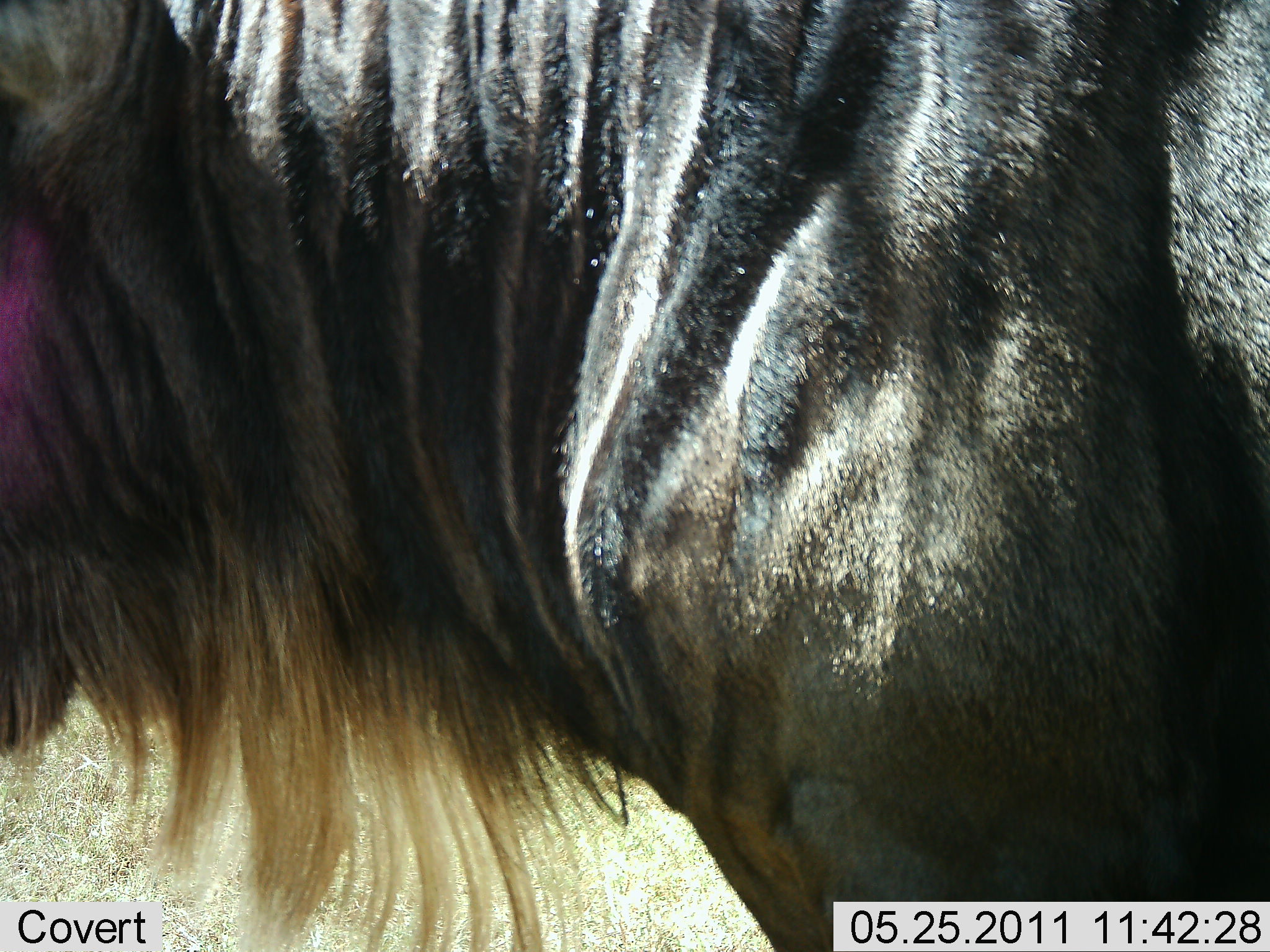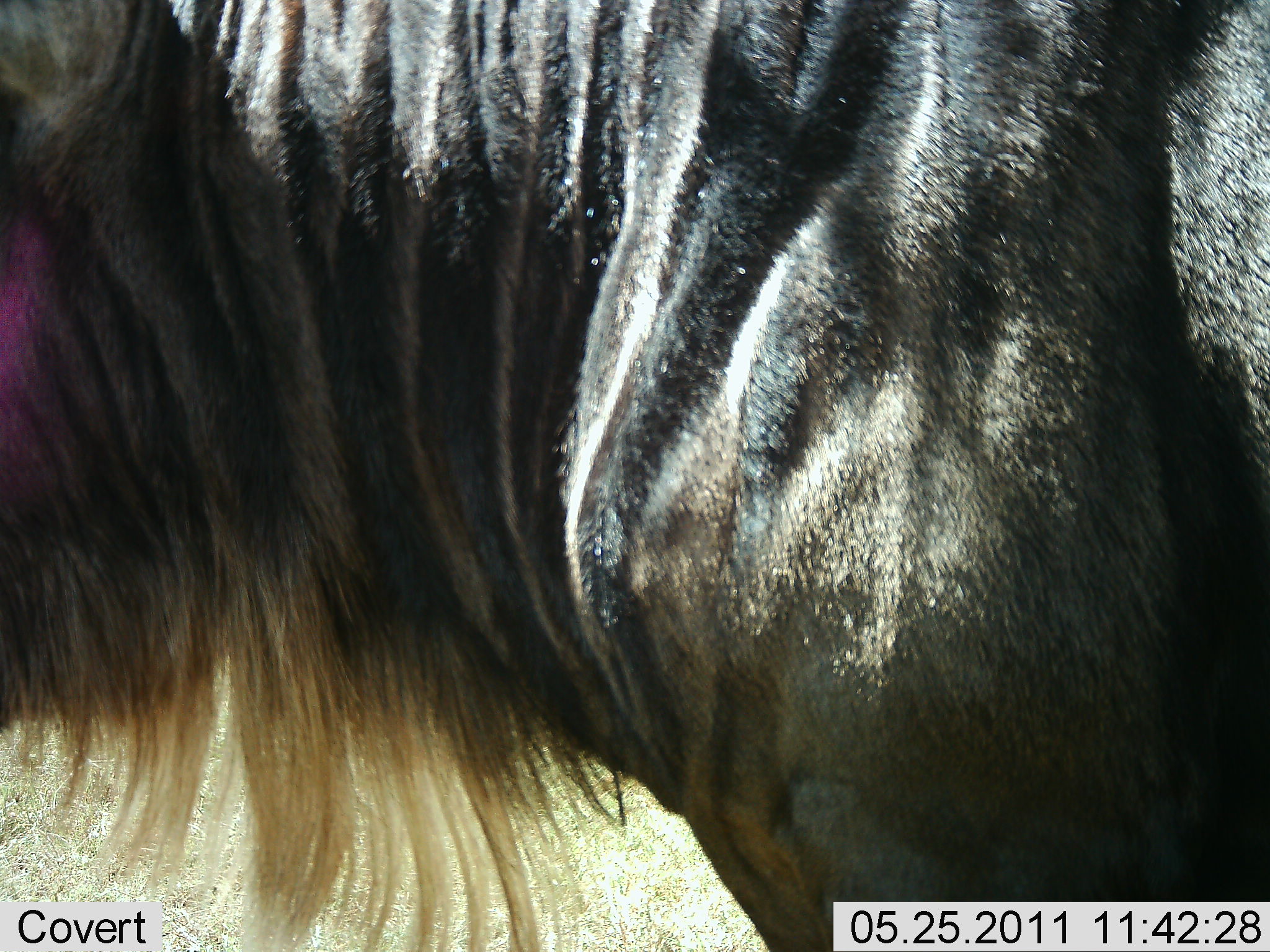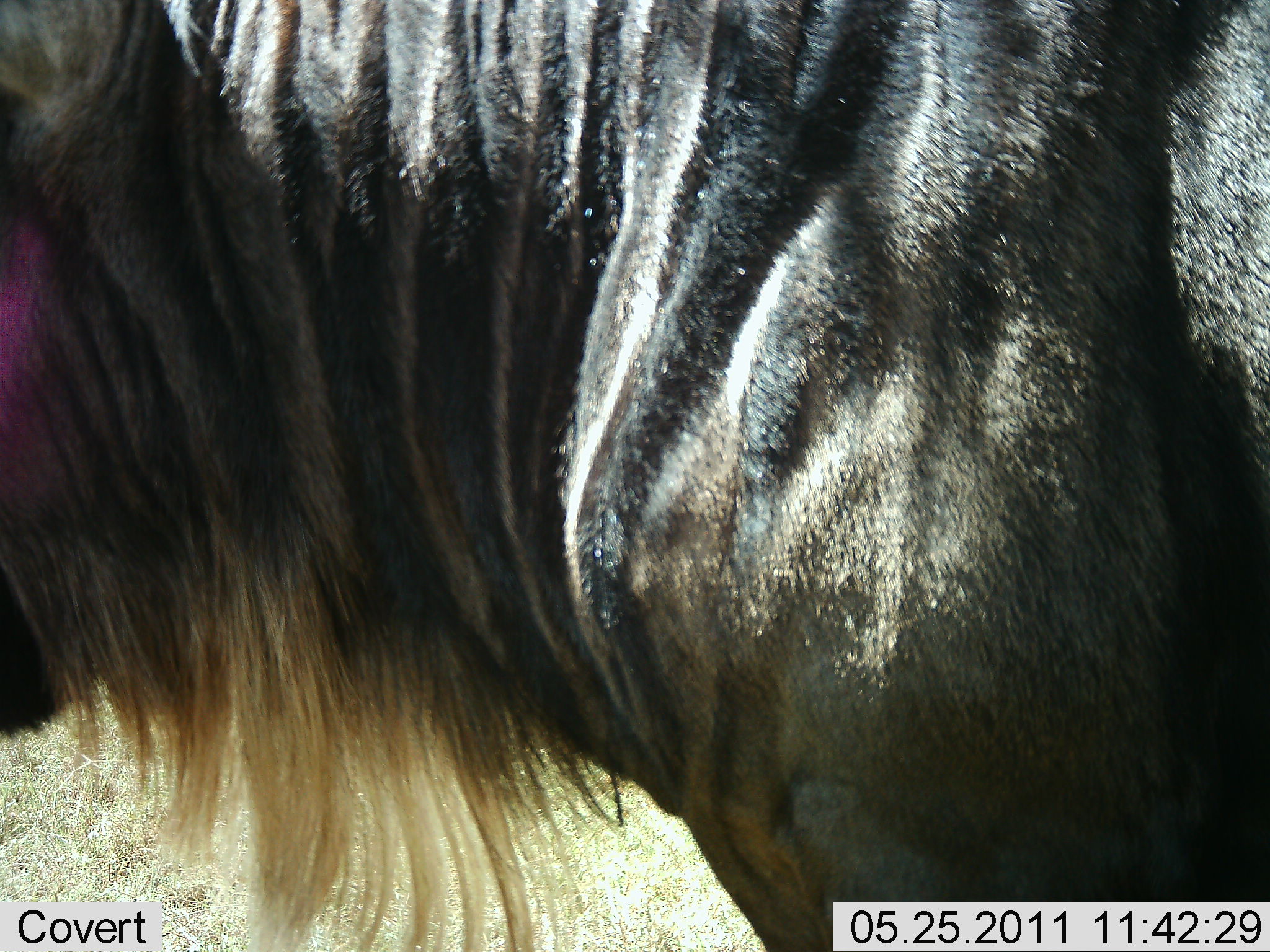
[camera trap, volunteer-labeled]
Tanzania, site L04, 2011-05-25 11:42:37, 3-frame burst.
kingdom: Animalia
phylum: Chordata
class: Mammalia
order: Artiodactyla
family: Bovidae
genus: Connochaetes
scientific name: Connochaetes taurinus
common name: blue wildebeest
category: wildebeest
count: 1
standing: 70%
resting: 0%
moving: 10%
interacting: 0%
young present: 0%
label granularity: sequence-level